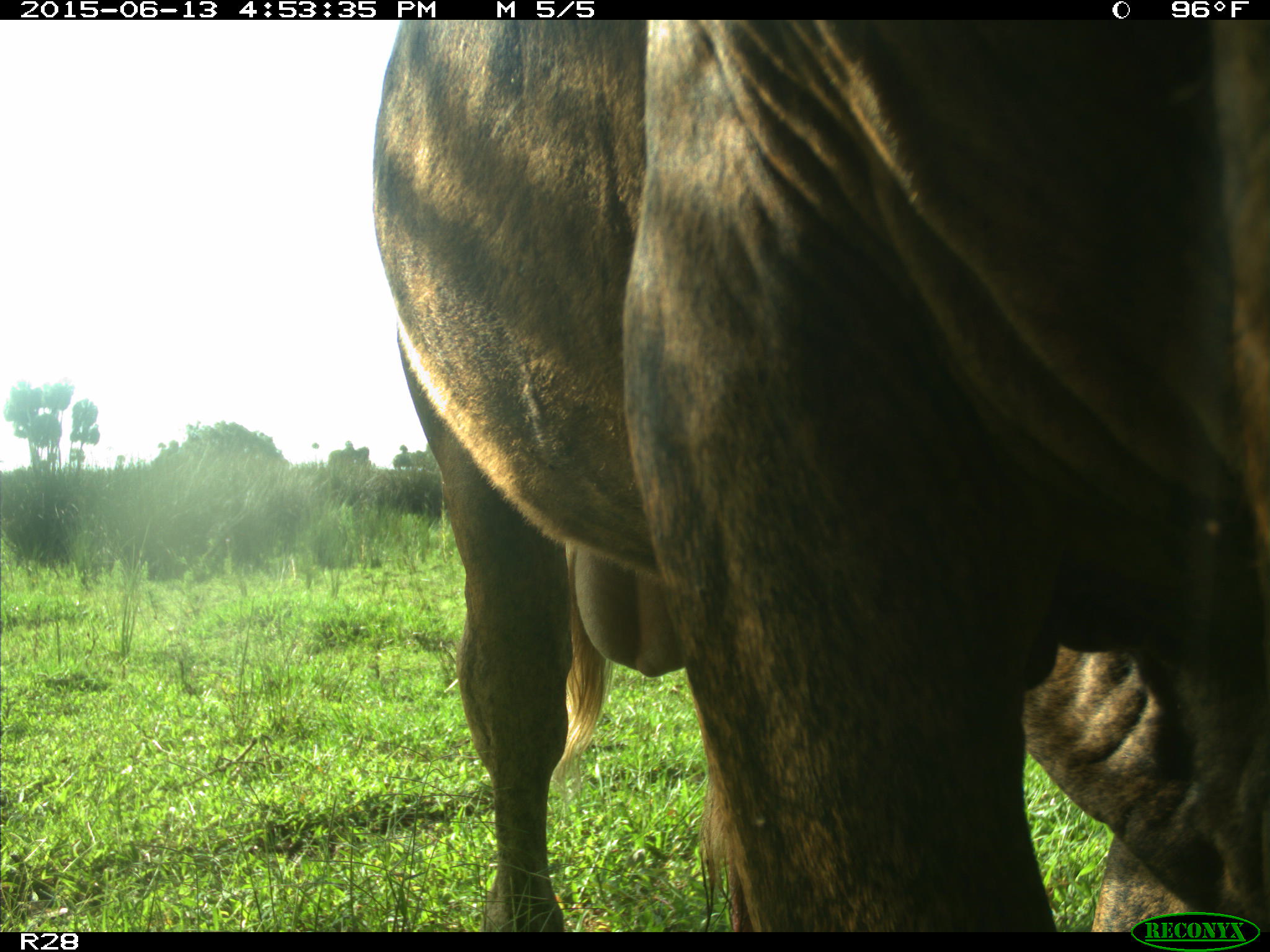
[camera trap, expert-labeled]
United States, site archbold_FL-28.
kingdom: Animalia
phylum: Chordata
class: Mammalia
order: Artiodactyla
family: Bovidae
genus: Bos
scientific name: Bos taurus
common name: domestic cow